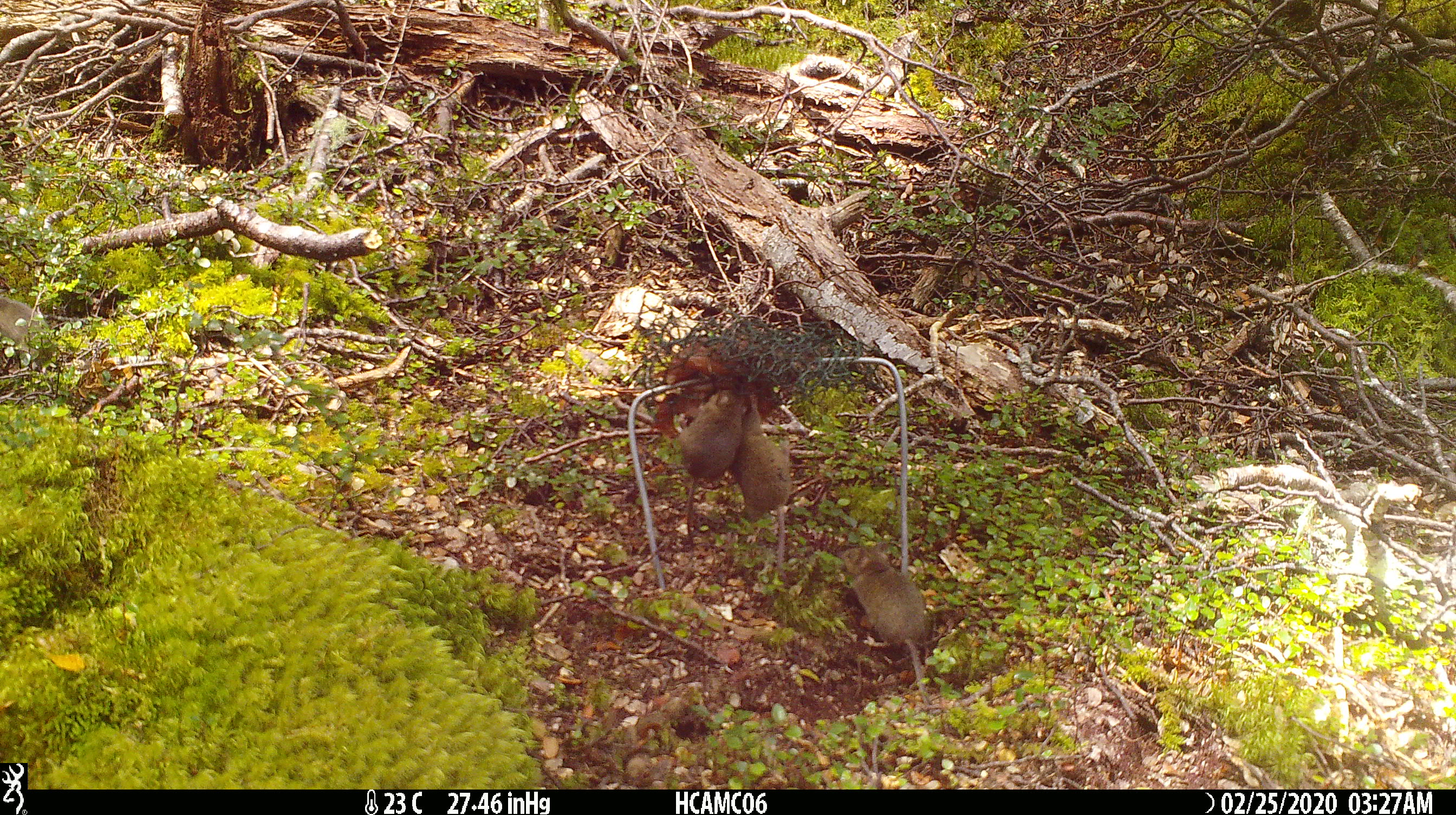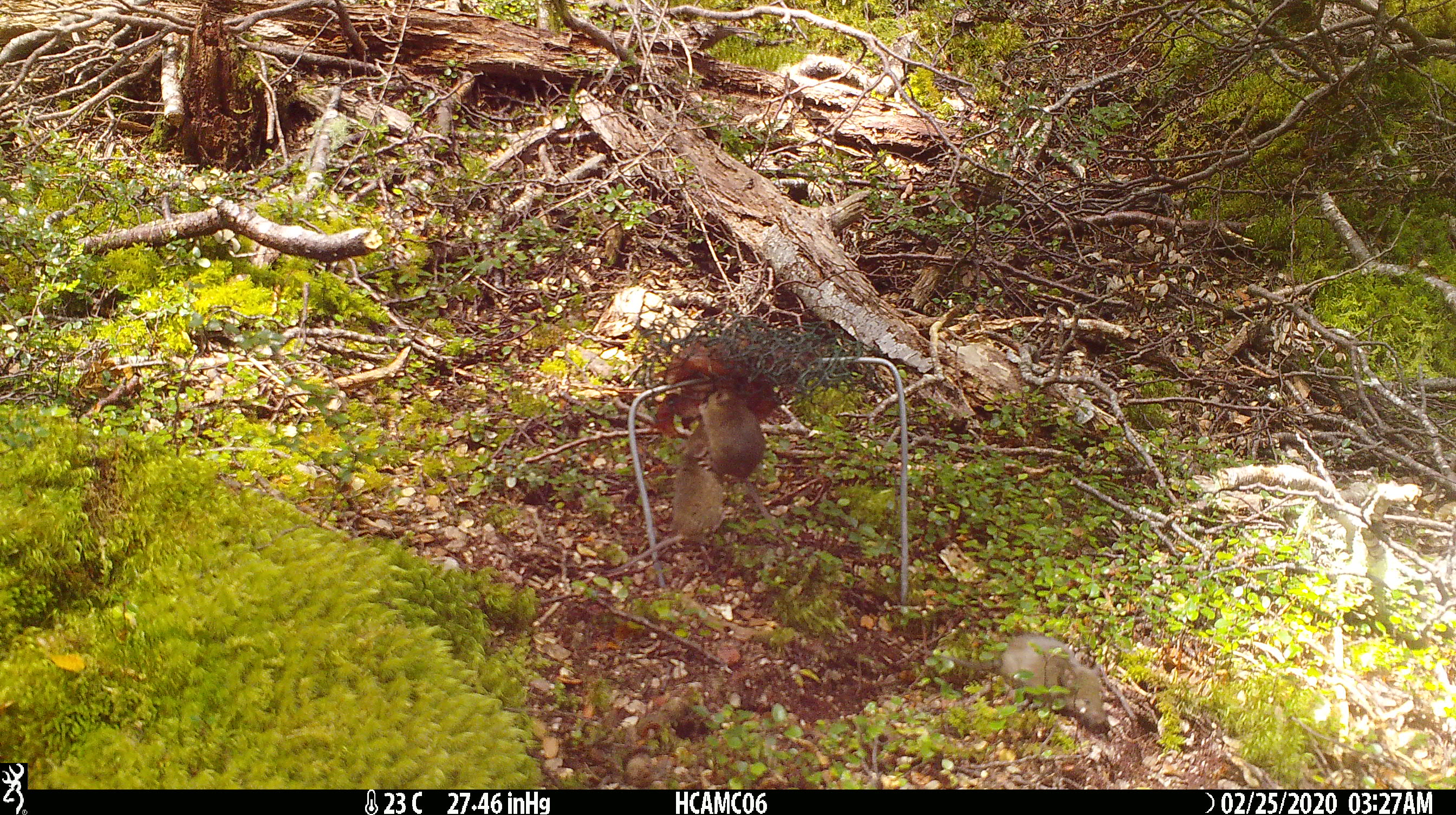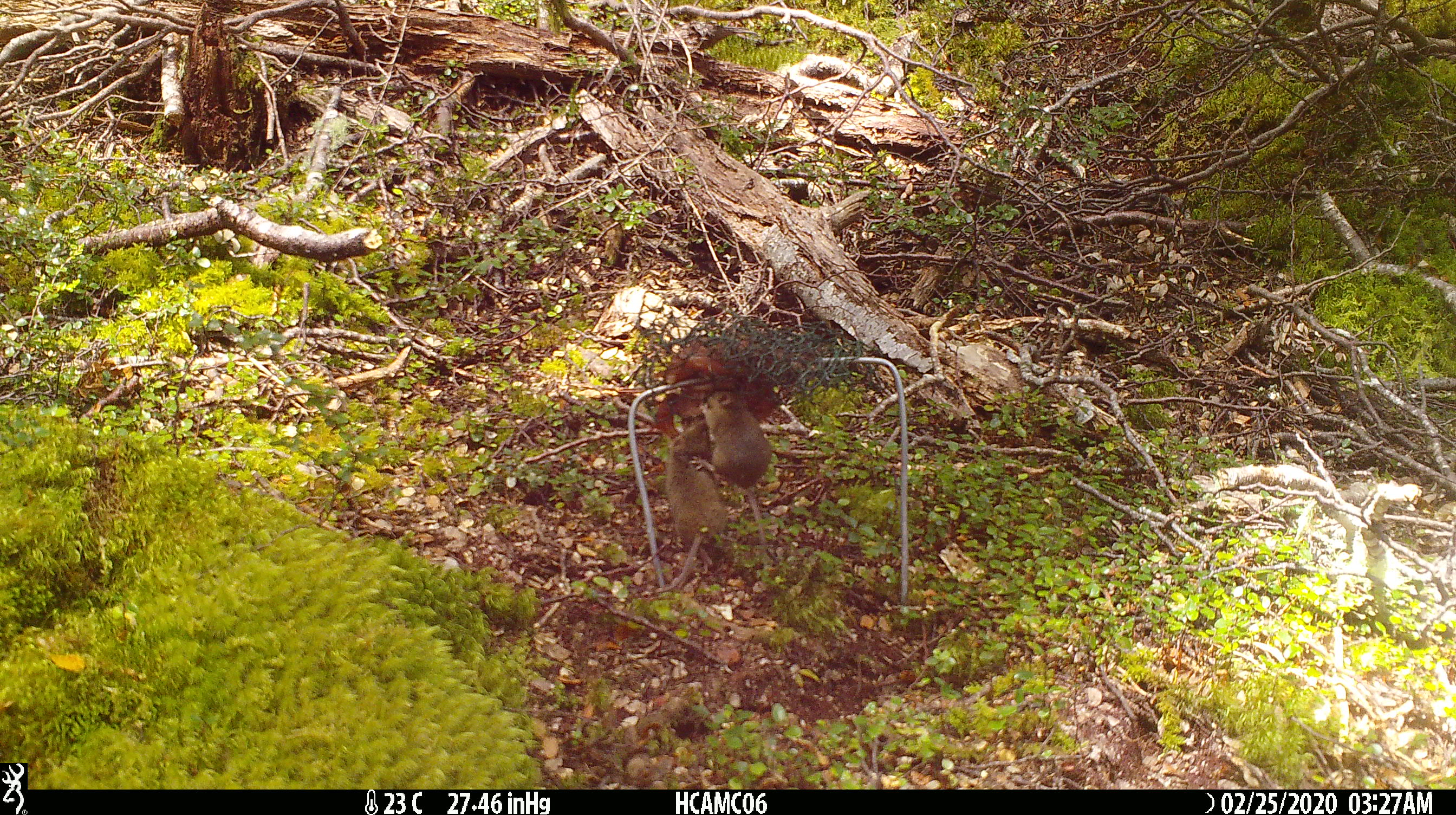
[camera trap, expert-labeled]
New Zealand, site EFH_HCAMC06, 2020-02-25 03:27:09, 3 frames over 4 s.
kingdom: Animalia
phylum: Chordata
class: Mammalia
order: Rodentia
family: Muridae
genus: Mus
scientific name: Mus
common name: mouse